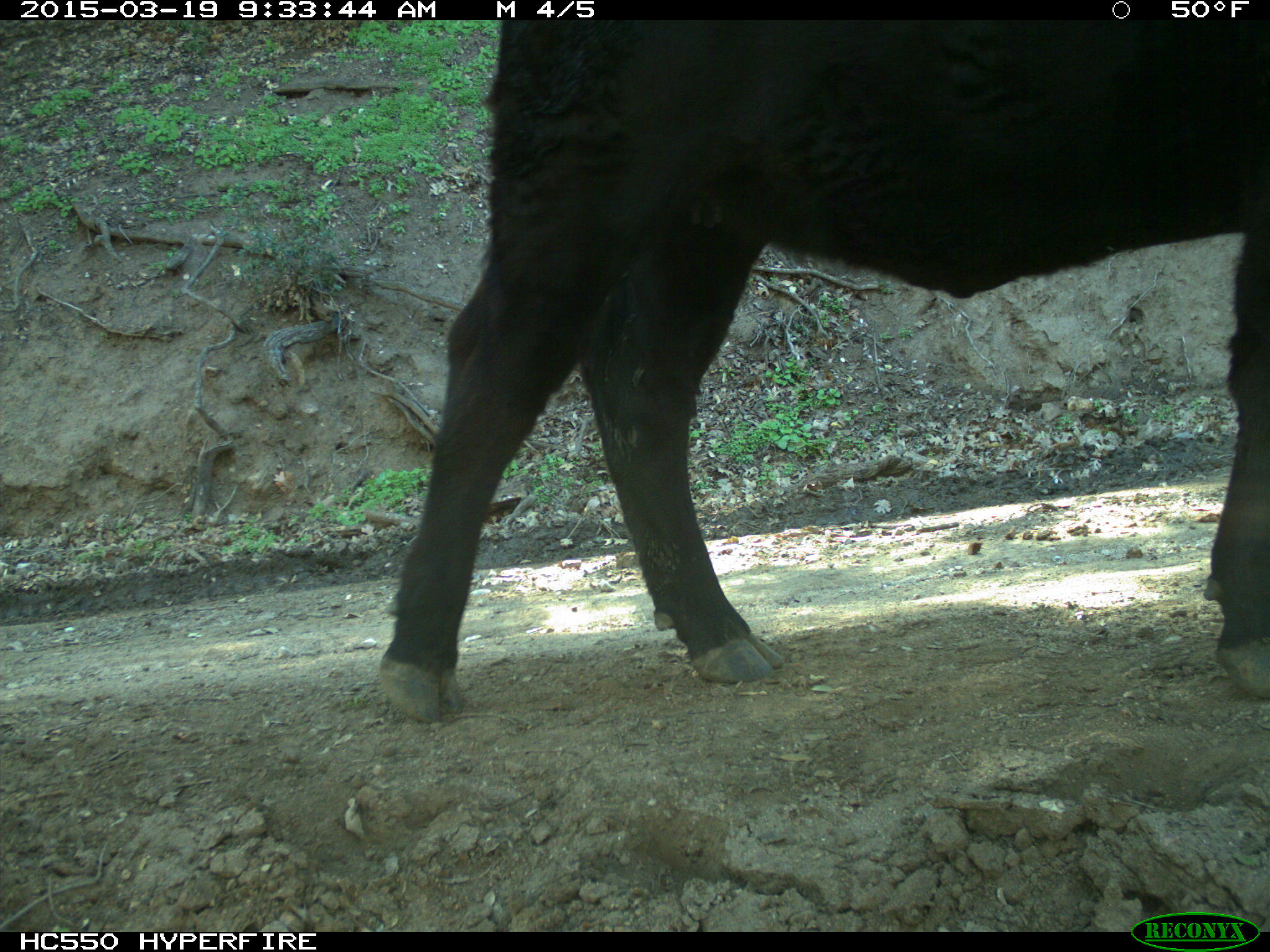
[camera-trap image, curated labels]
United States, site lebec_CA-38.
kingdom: Animalia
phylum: Chordata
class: Mammalia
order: Artiodactyla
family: Bovidae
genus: Bos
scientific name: Bos taurus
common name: domestic cow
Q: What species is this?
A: Bos taurus (domestic cow).